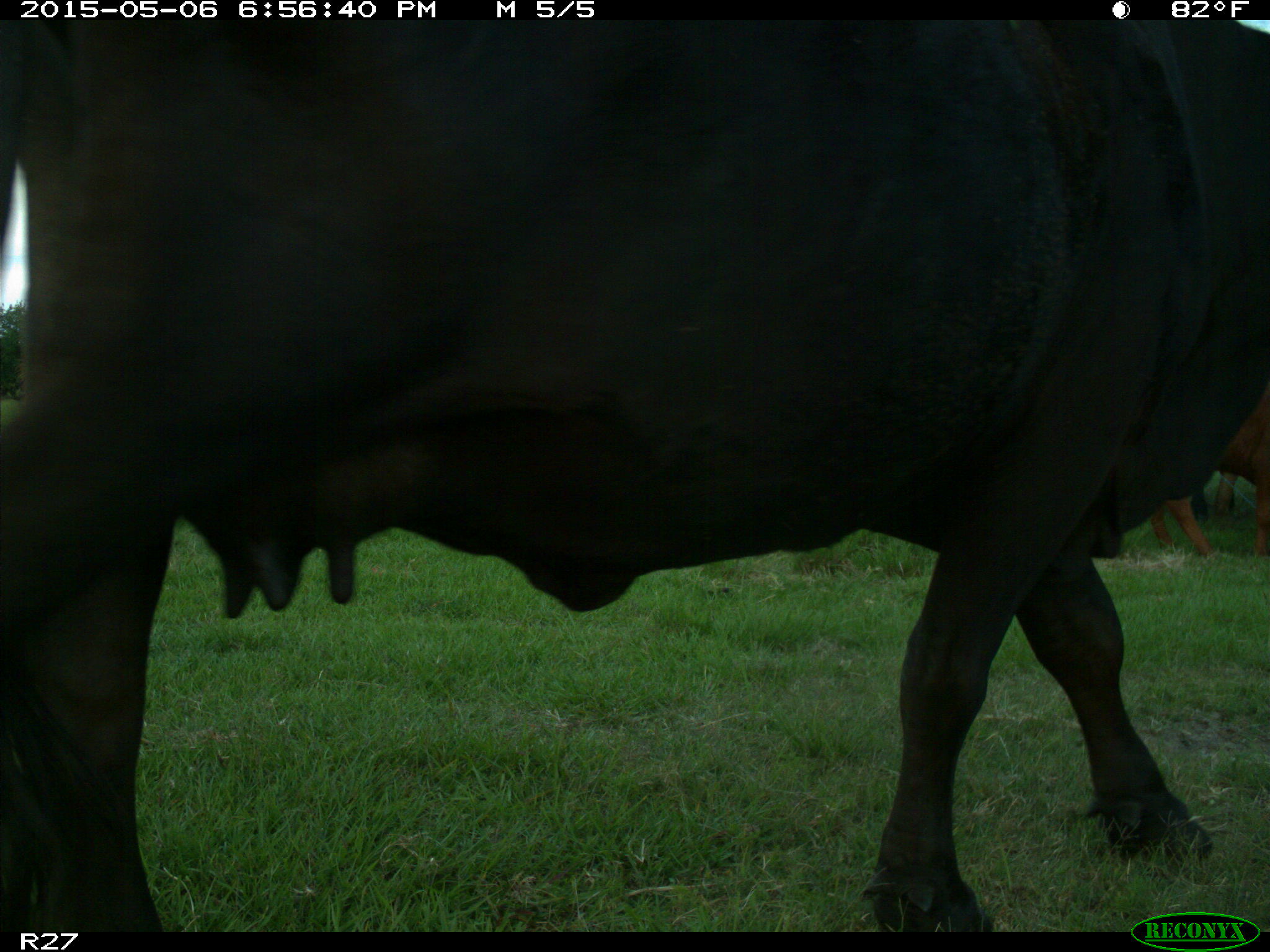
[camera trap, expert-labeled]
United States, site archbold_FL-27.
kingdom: Animalia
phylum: Chordata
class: Mammalia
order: Artiodactyla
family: Bovidae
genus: Bos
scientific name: Bos taurus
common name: domestic cow